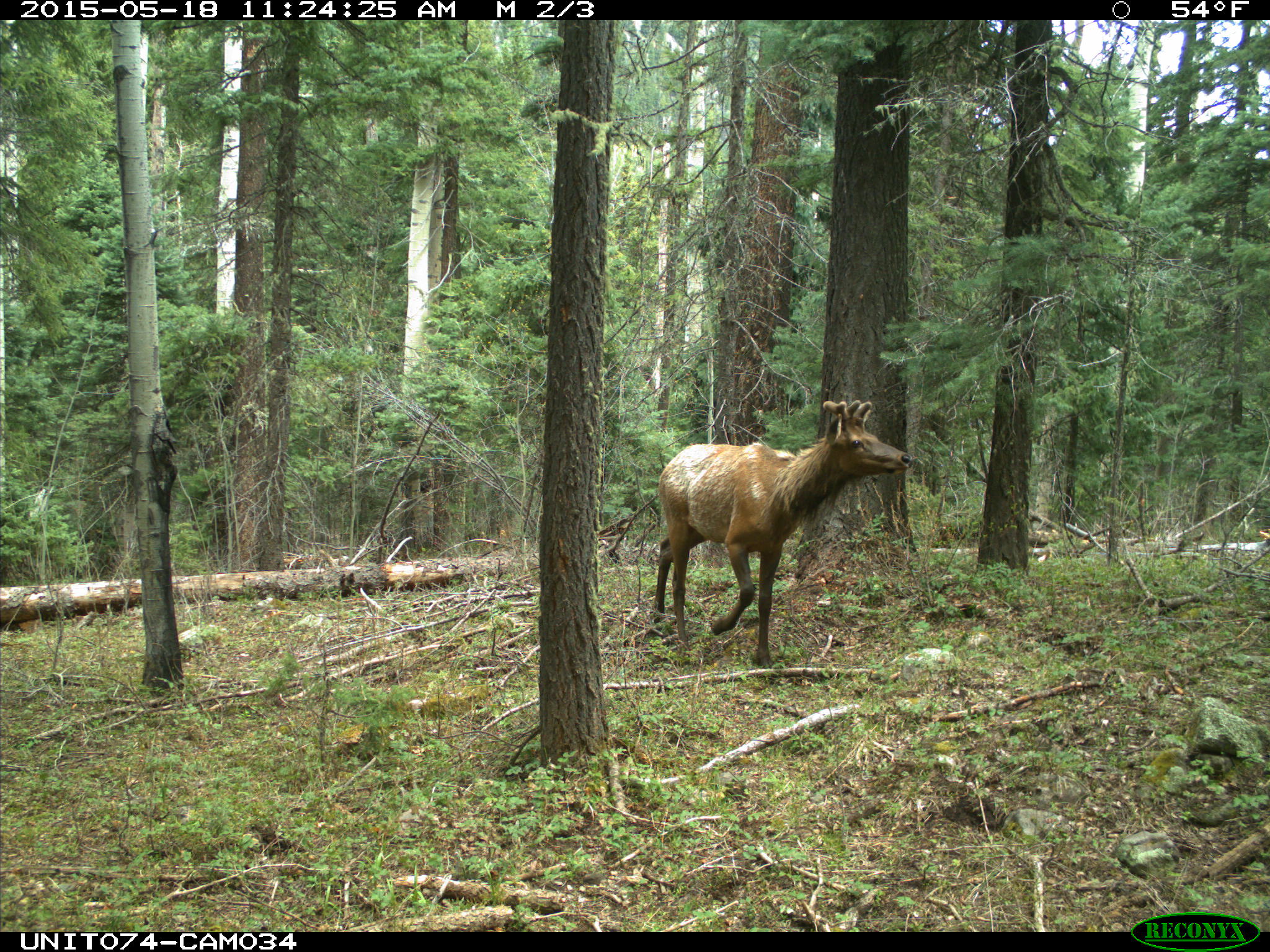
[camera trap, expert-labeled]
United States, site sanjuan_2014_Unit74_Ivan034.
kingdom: Animalia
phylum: Chordata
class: Mammalia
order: Artiodactyla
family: Cervidae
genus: Cervus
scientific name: Cervus elaphus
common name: red deer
Cervus elaphus (red deer).